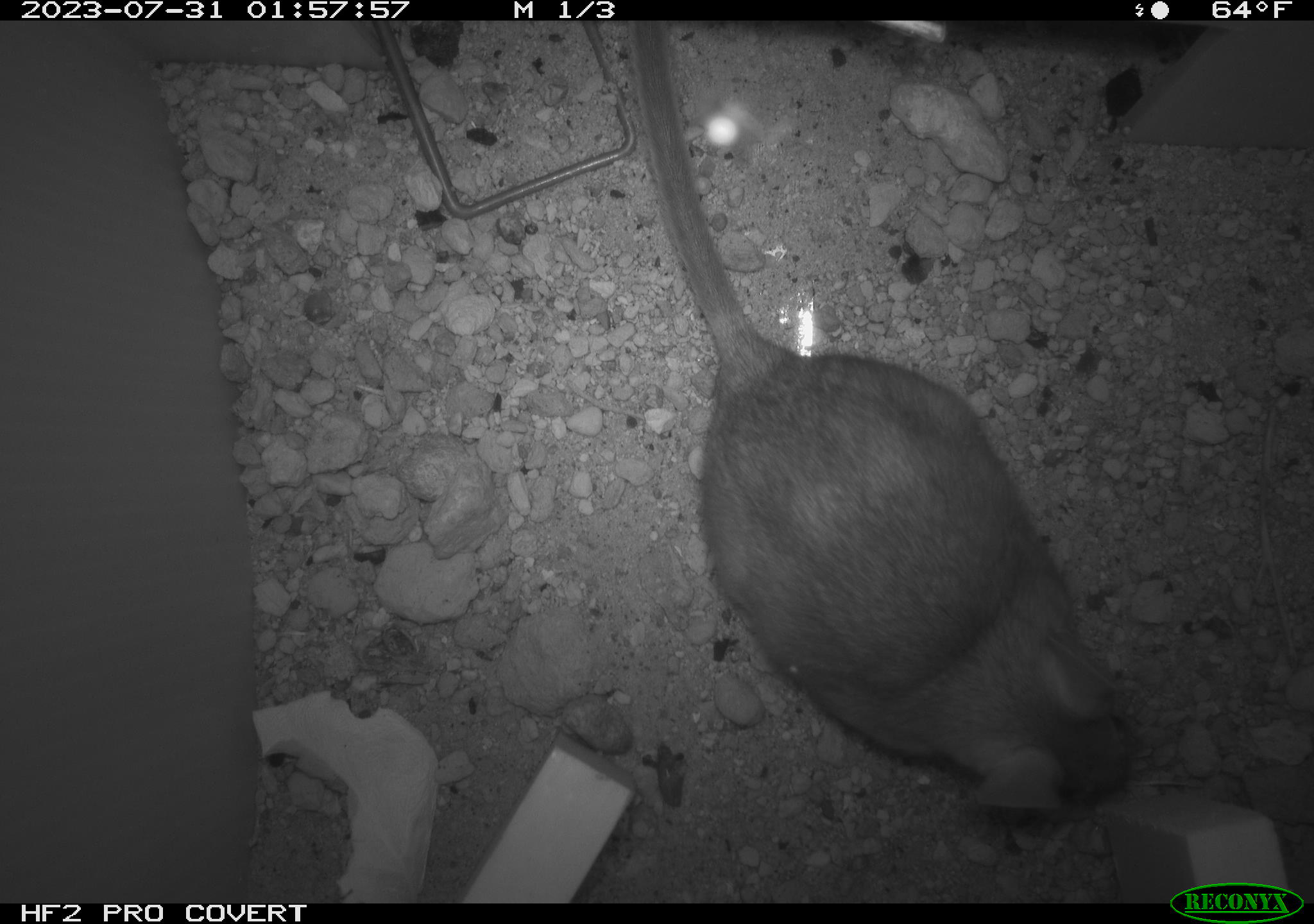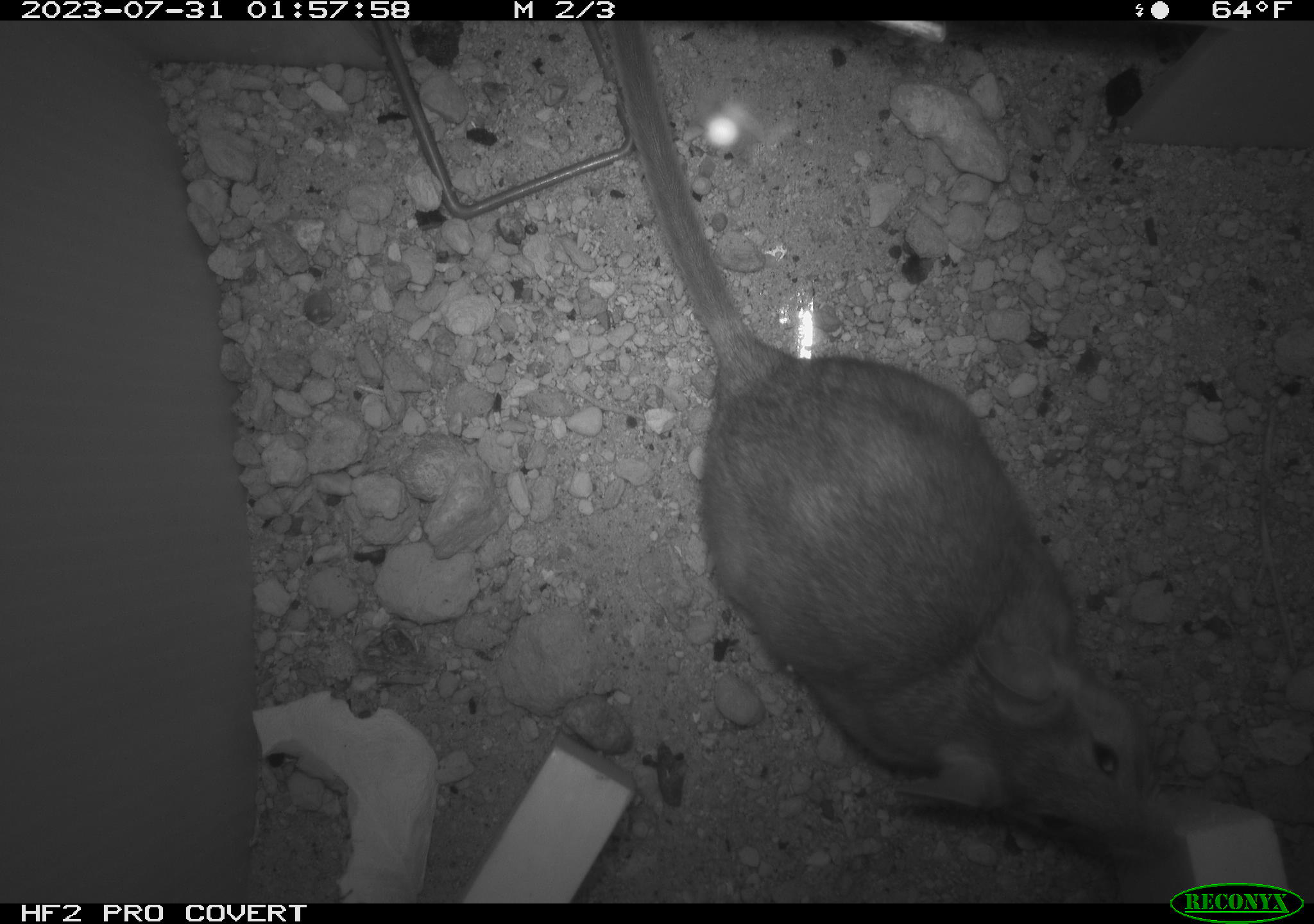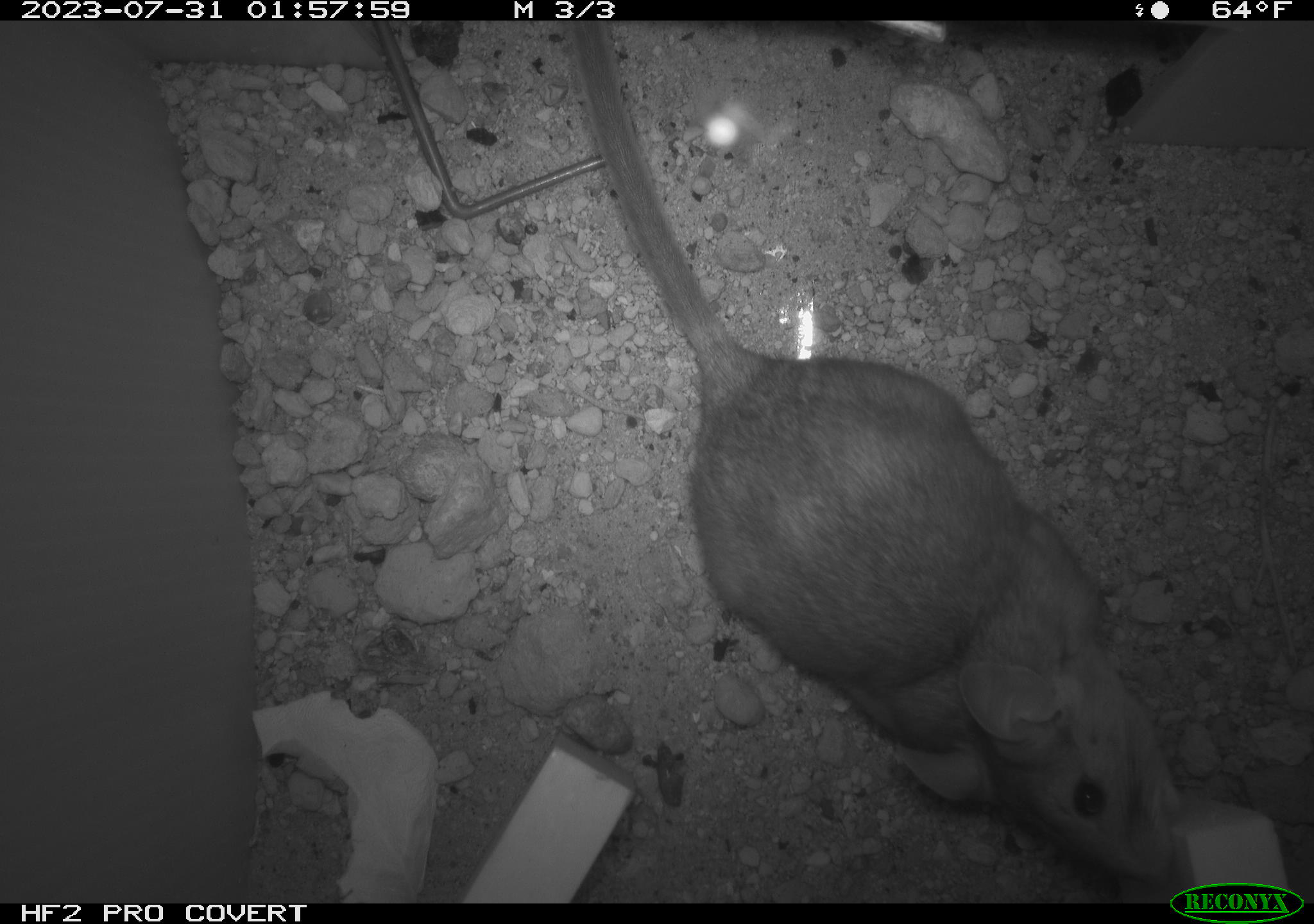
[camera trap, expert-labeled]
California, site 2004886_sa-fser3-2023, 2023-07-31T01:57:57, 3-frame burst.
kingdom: Animalia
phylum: Chordata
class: Mammalia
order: Rodentia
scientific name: Rodentia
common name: mouse species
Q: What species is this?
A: Mouse species (Rodentia).